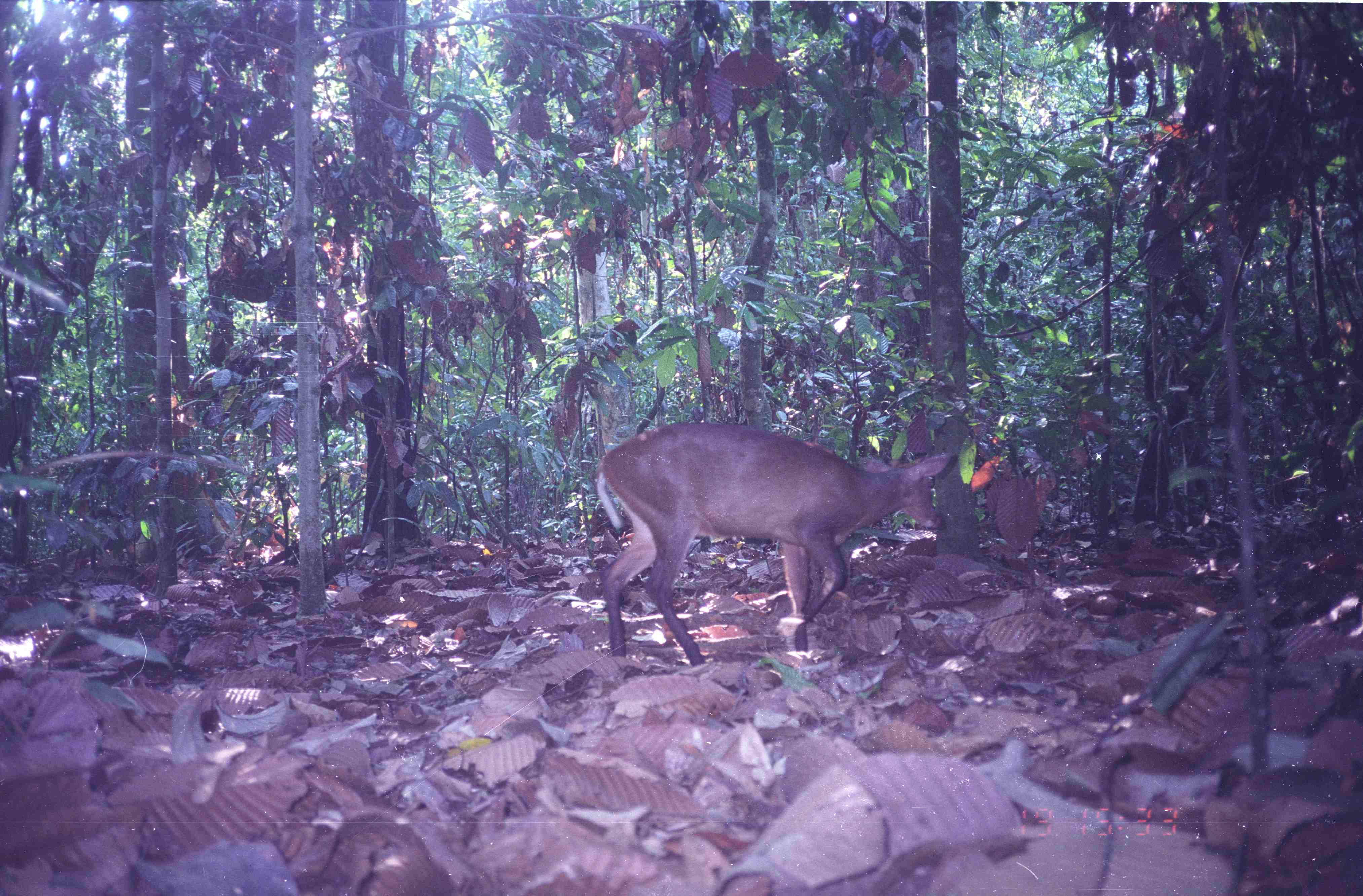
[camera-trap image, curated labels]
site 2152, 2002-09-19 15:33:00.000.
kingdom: Animalia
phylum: Chordata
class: Mammalia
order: Artiodactyla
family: Cervidae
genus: Muntiacus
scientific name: Muntiacus muntjak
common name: southern red muntjac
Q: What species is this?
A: Muntiacus muntjak (southern red muntjac).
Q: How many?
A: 1.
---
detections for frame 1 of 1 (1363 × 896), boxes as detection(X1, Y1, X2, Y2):
muntiacus muntjak: detection(596, 422, 953, 667)